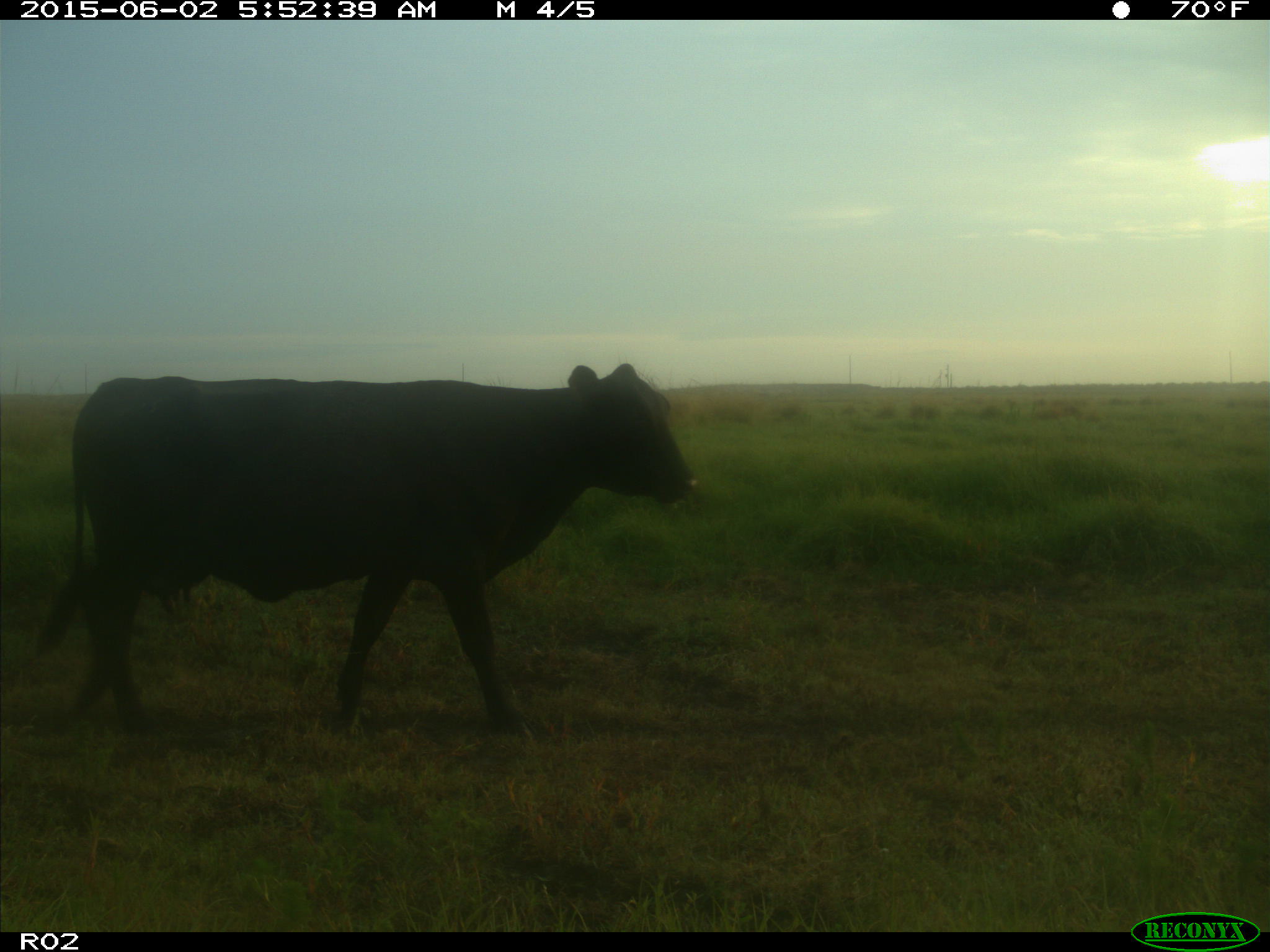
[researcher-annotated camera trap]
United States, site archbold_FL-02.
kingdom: Animalia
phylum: Chordata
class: Mammalia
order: Artiodactyla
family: Bovidae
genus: Bos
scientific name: Bos taurus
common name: domestic cow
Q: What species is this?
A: Bos taurus (domestic cow).